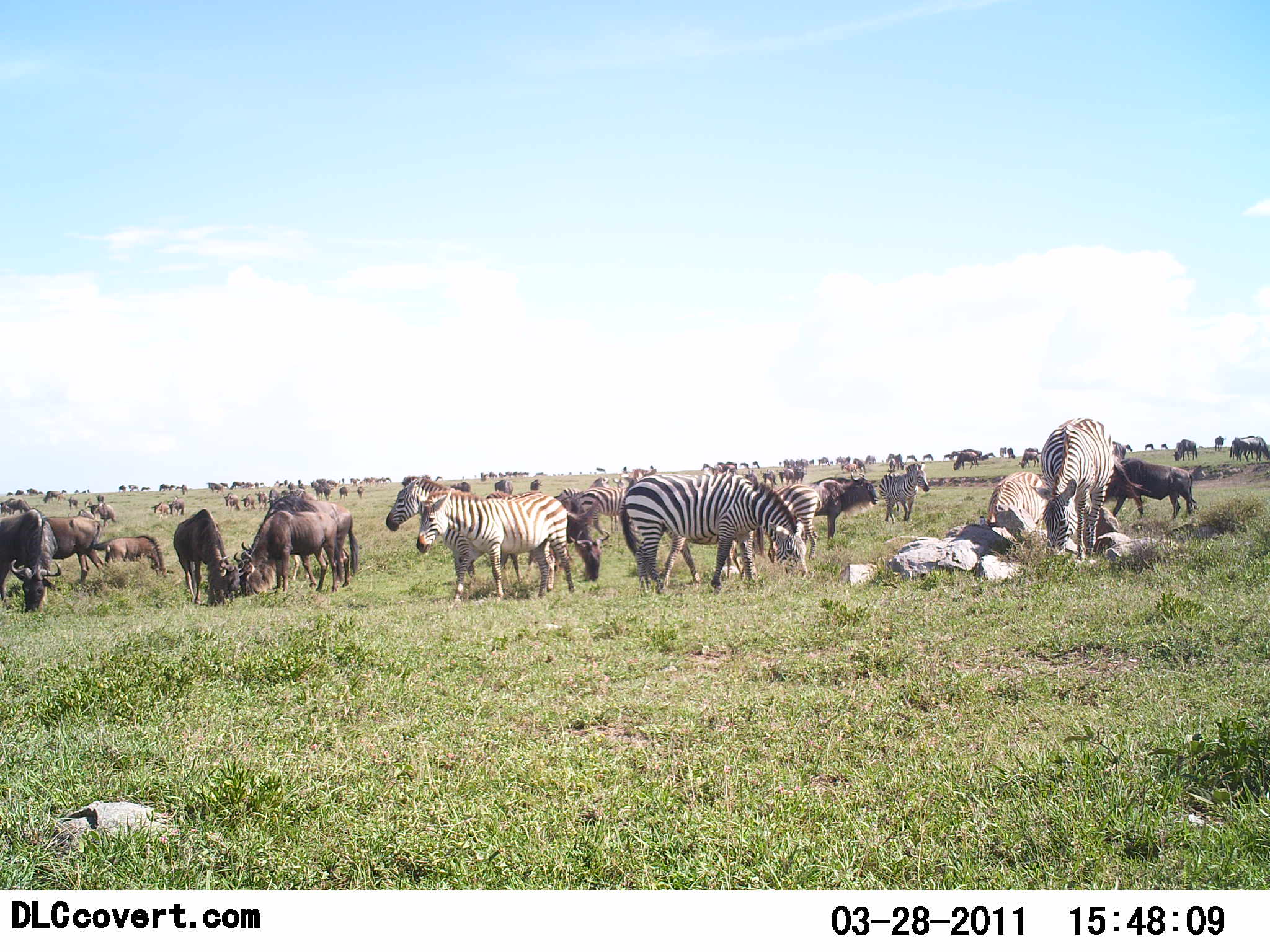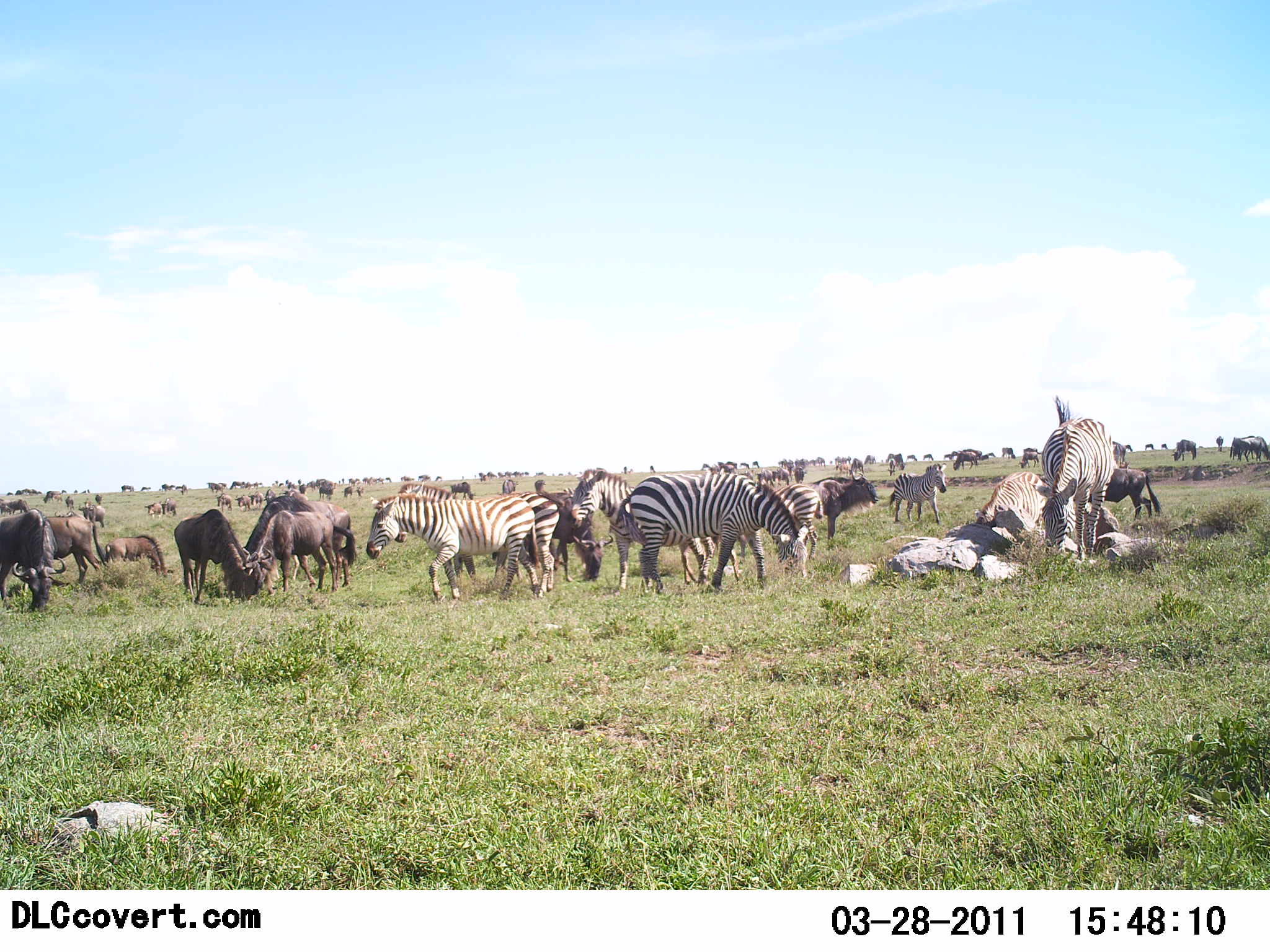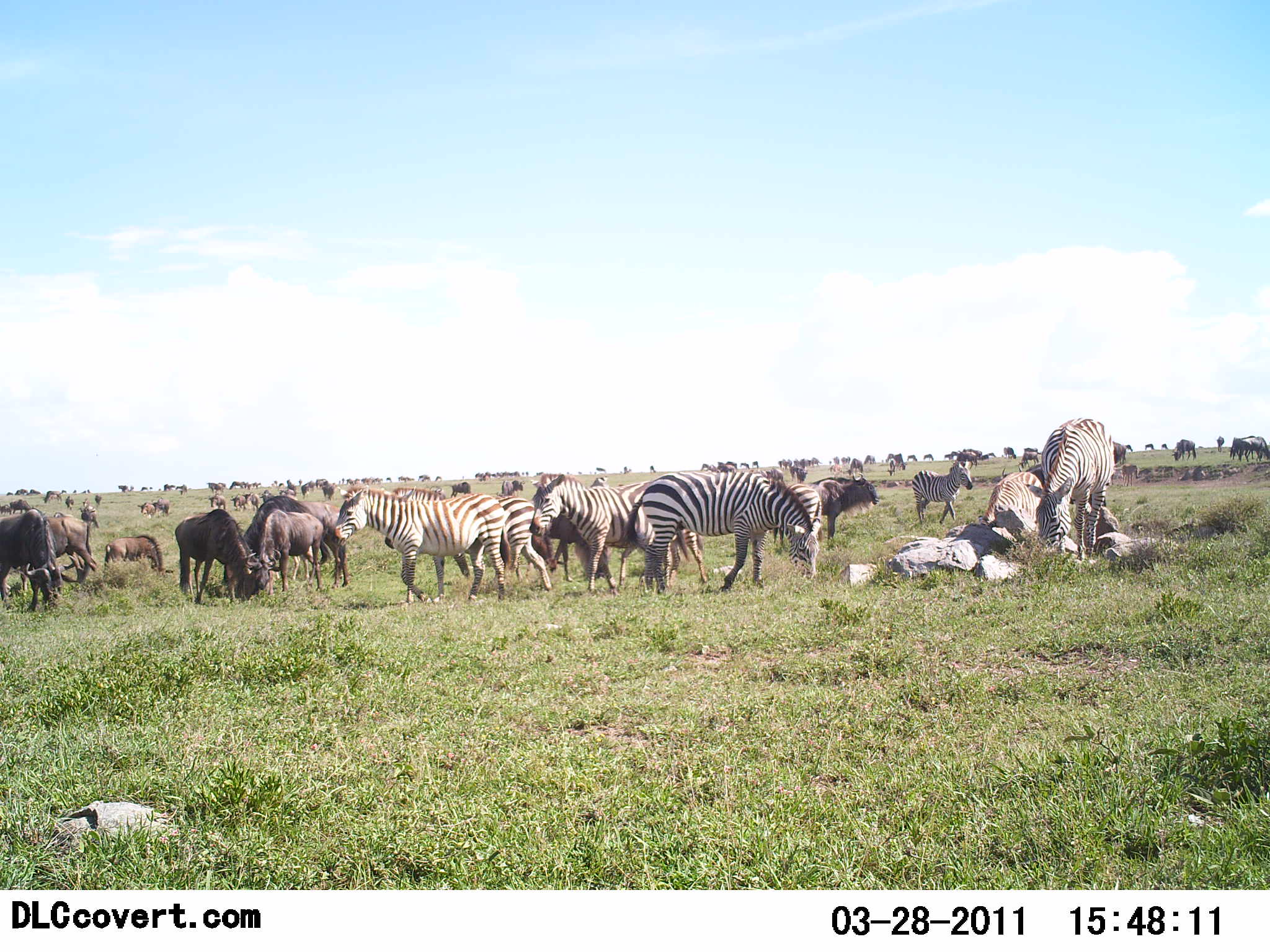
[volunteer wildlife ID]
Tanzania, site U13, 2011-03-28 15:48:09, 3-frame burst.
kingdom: Animalia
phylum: Chordata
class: Mammalia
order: Artiodactyla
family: Bovidae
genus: Connochaetes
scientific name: Connochaetes taurinus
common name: blue wildebeest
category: wildebeest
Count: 11-50.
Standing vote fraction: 50%.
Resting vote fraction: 0%.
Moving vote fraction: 50%.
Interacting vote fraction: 7%.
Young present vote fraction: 7%.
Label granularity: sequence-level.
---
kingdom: Animalia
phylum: Chordata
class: Mammalia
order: Perissodactyla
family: Equidae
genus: Equus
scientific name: Equus quagga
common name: plains zebra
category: zebra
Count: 9.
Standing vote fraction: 67%.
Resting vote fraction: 7%.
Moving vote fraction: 47%.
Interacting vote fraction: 7%.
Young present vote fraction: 0%.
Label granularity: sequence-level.